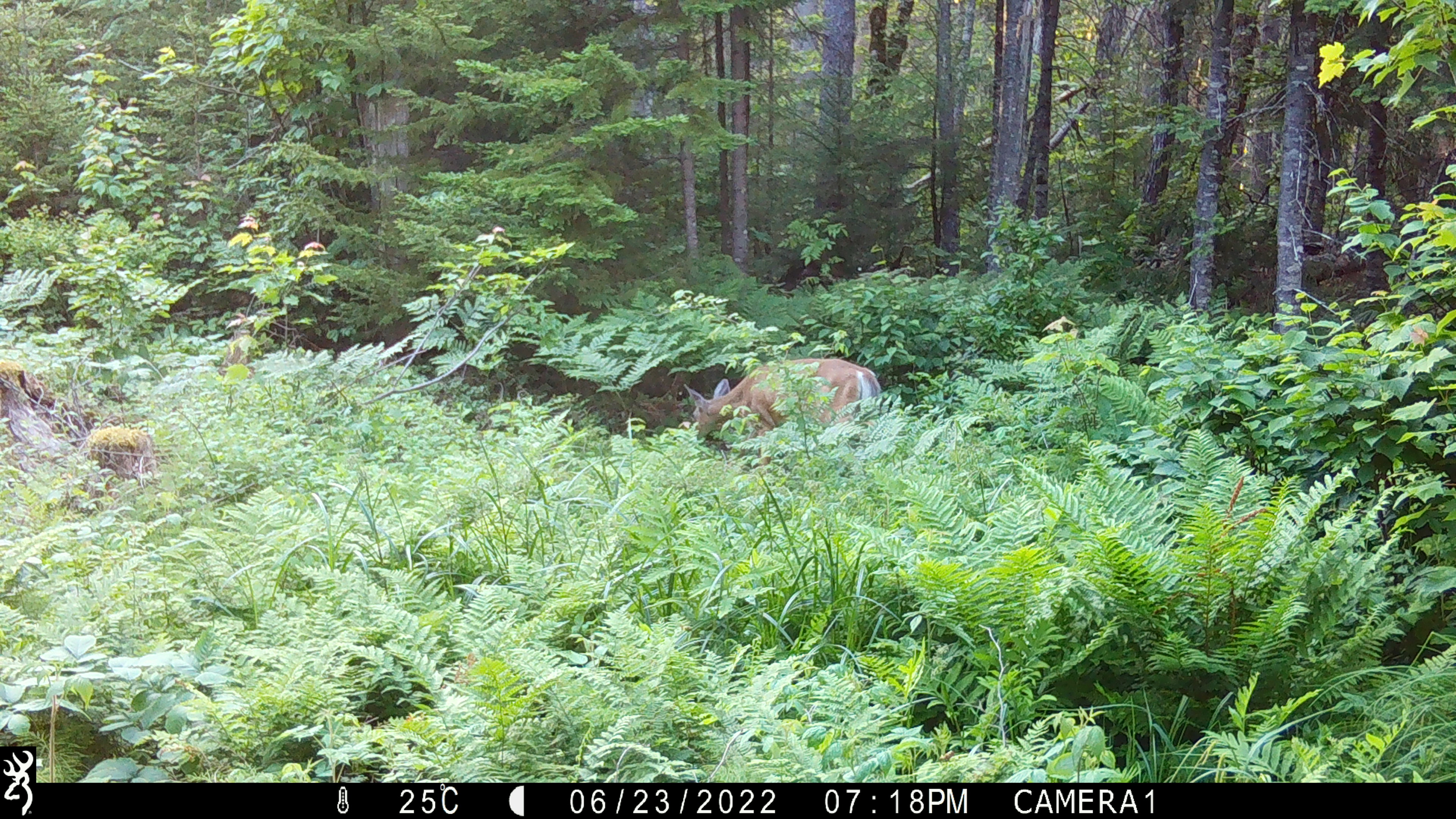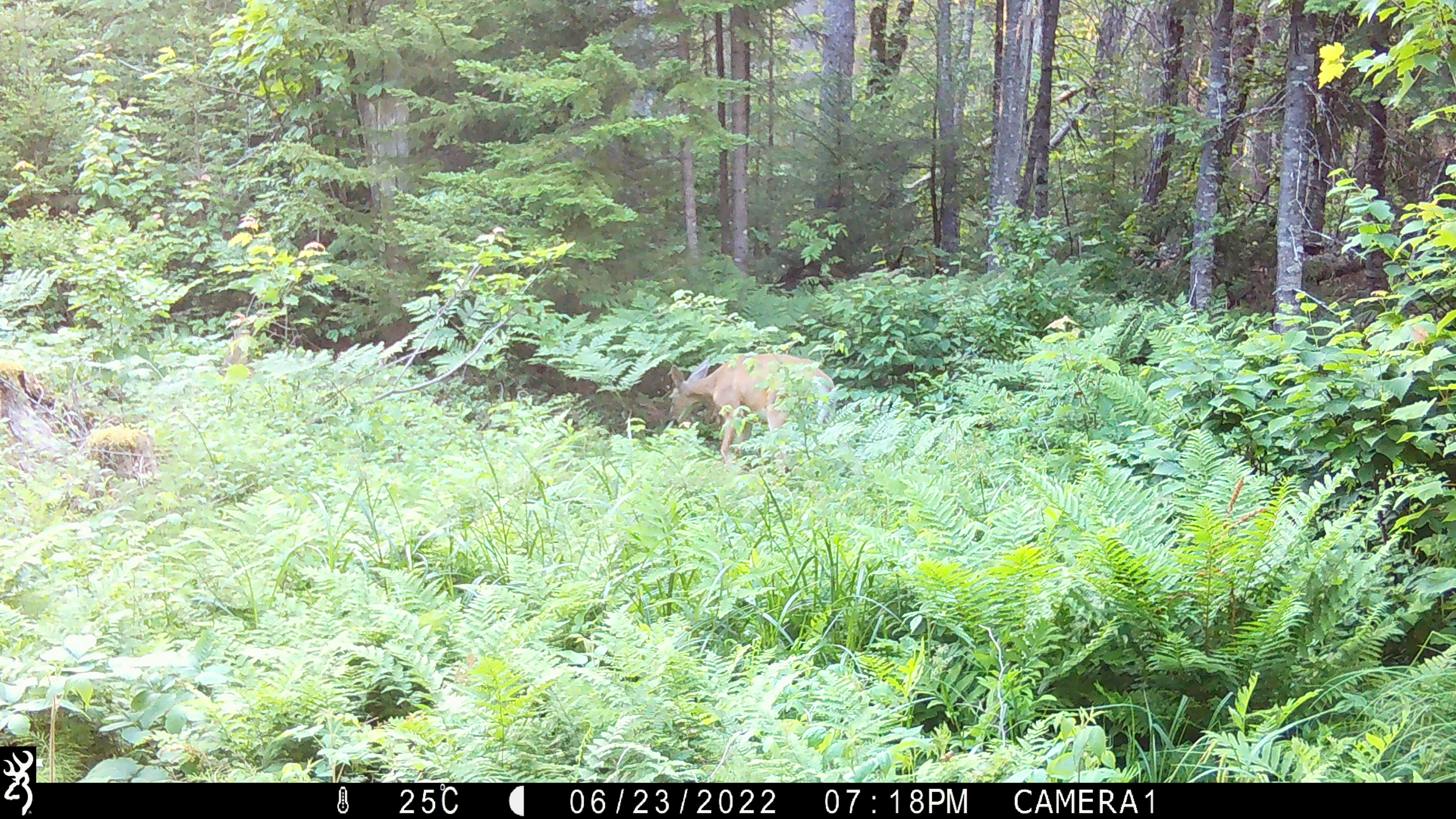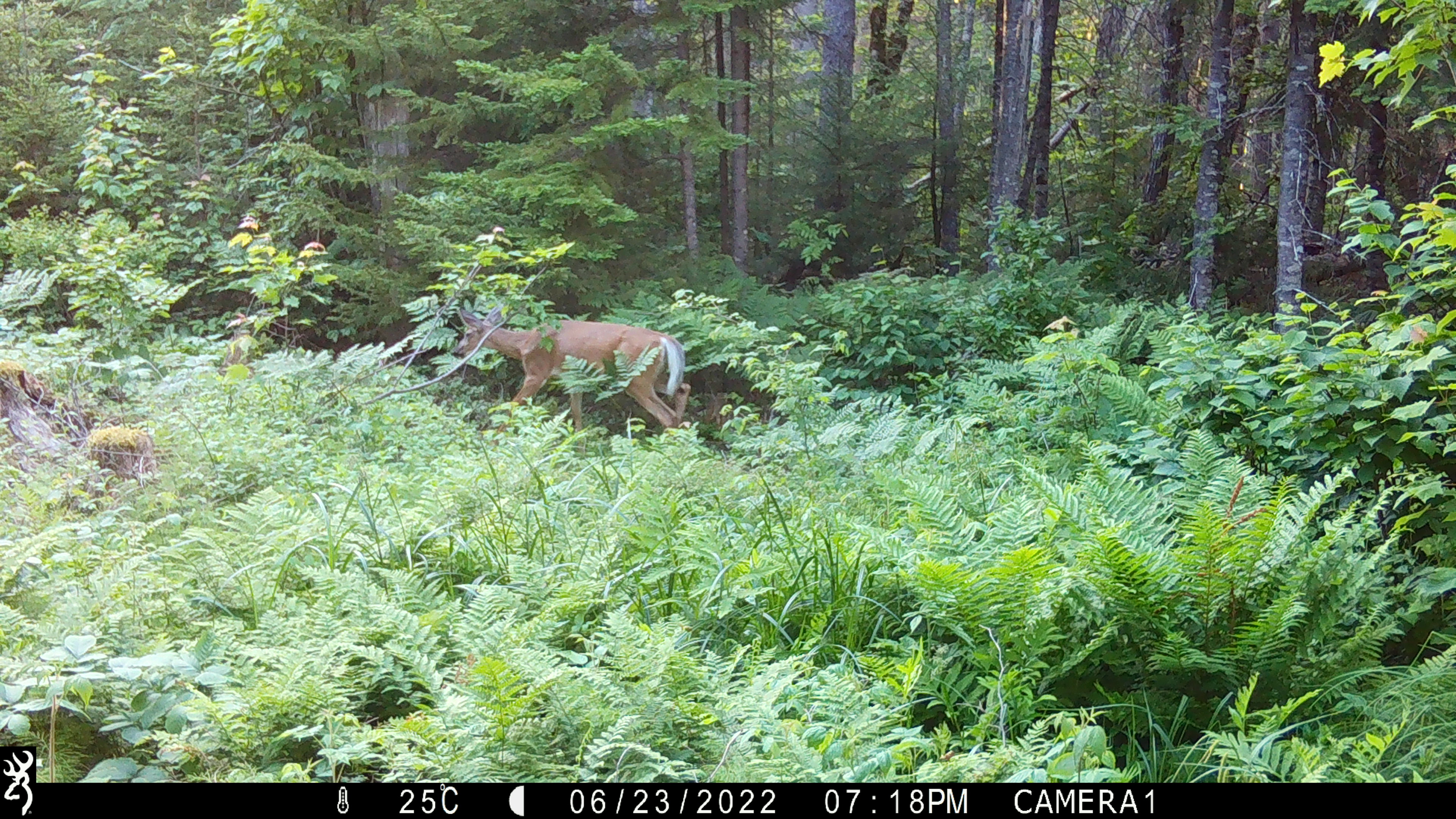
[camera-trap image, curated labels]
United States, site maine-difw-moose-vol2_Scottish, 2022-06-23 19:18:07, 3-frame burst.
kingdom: Animalia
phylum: Chordata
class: Mammalia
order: Artiodactyla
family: Cervidae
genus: Odocoileus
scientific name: Odocoileus virginianus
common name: white-tailed deer